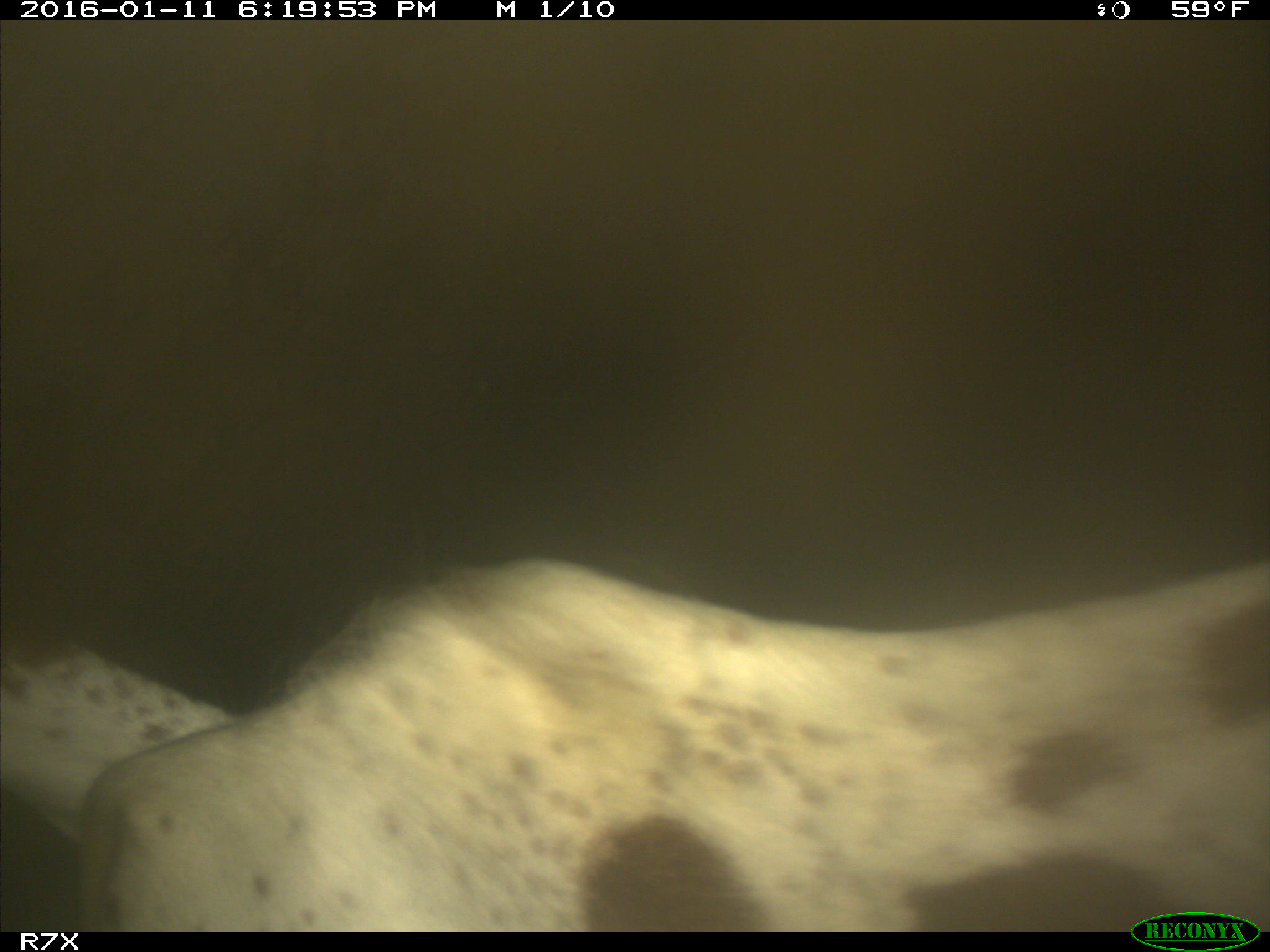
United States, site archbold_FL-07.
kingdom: Animalia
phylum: Chordata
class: Mammalia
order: Artiodactyla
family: Bovidae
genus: Bos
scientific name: Bos taurus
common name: domestic cow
Bos taurus (domestic cow).